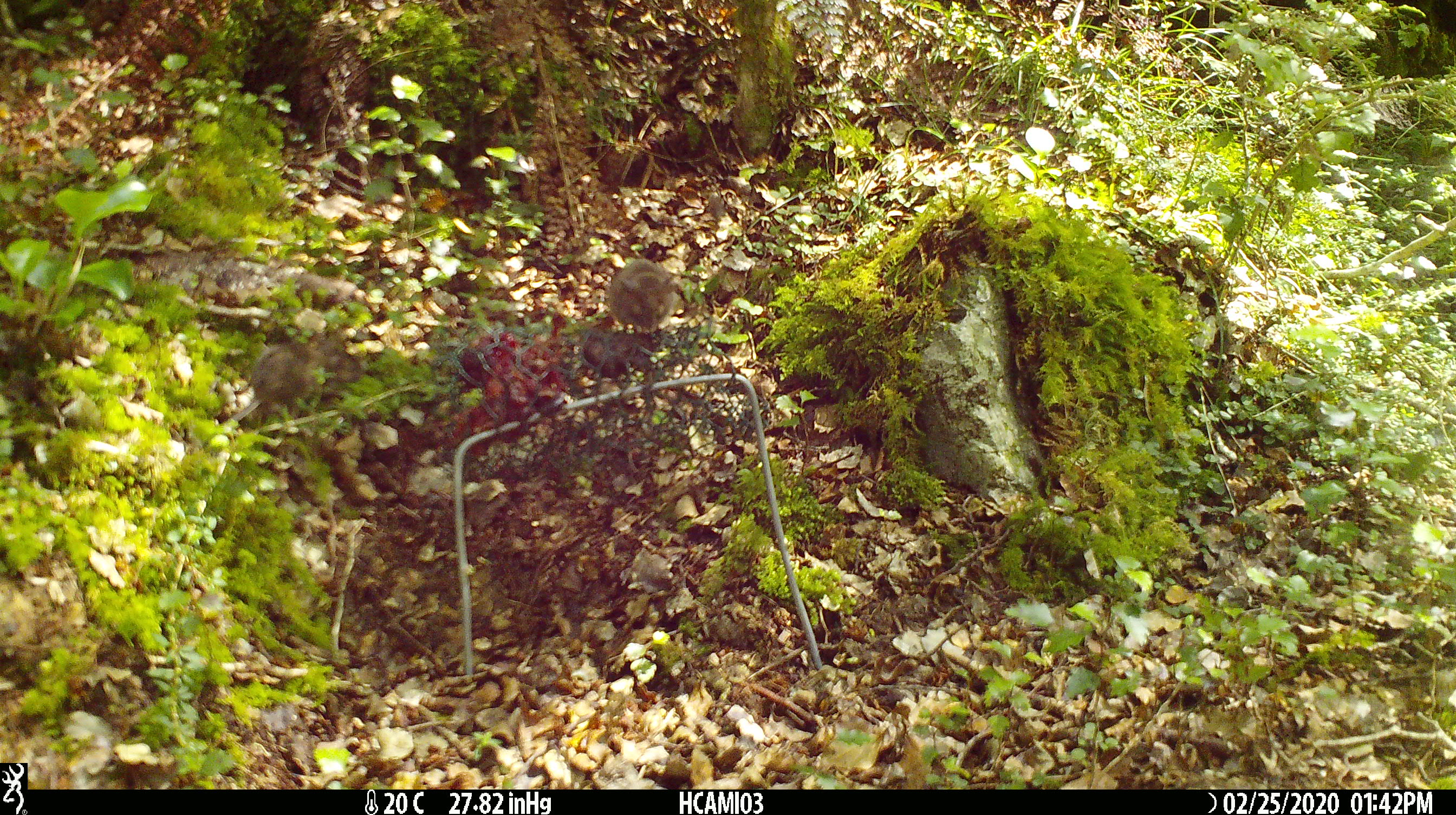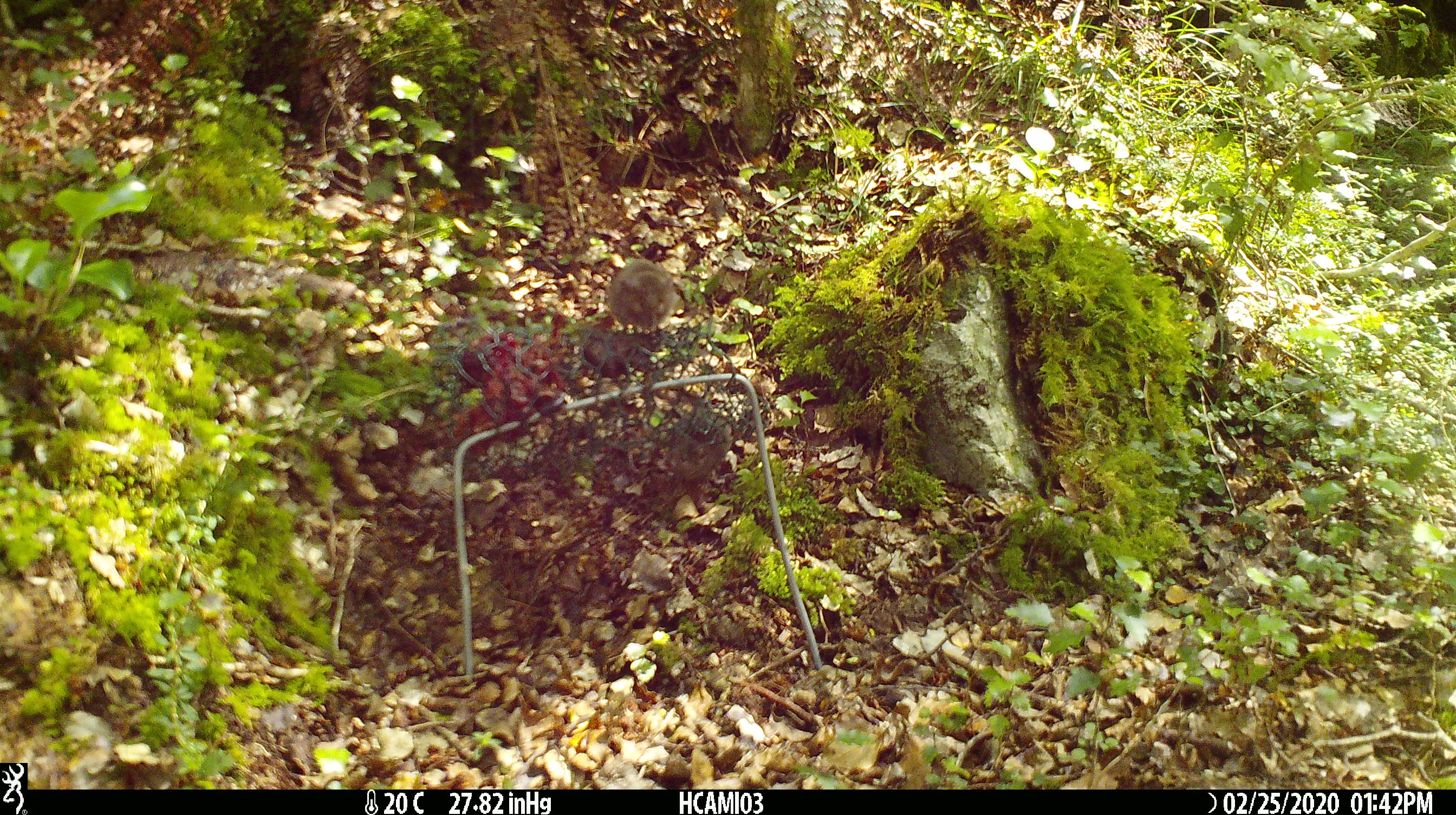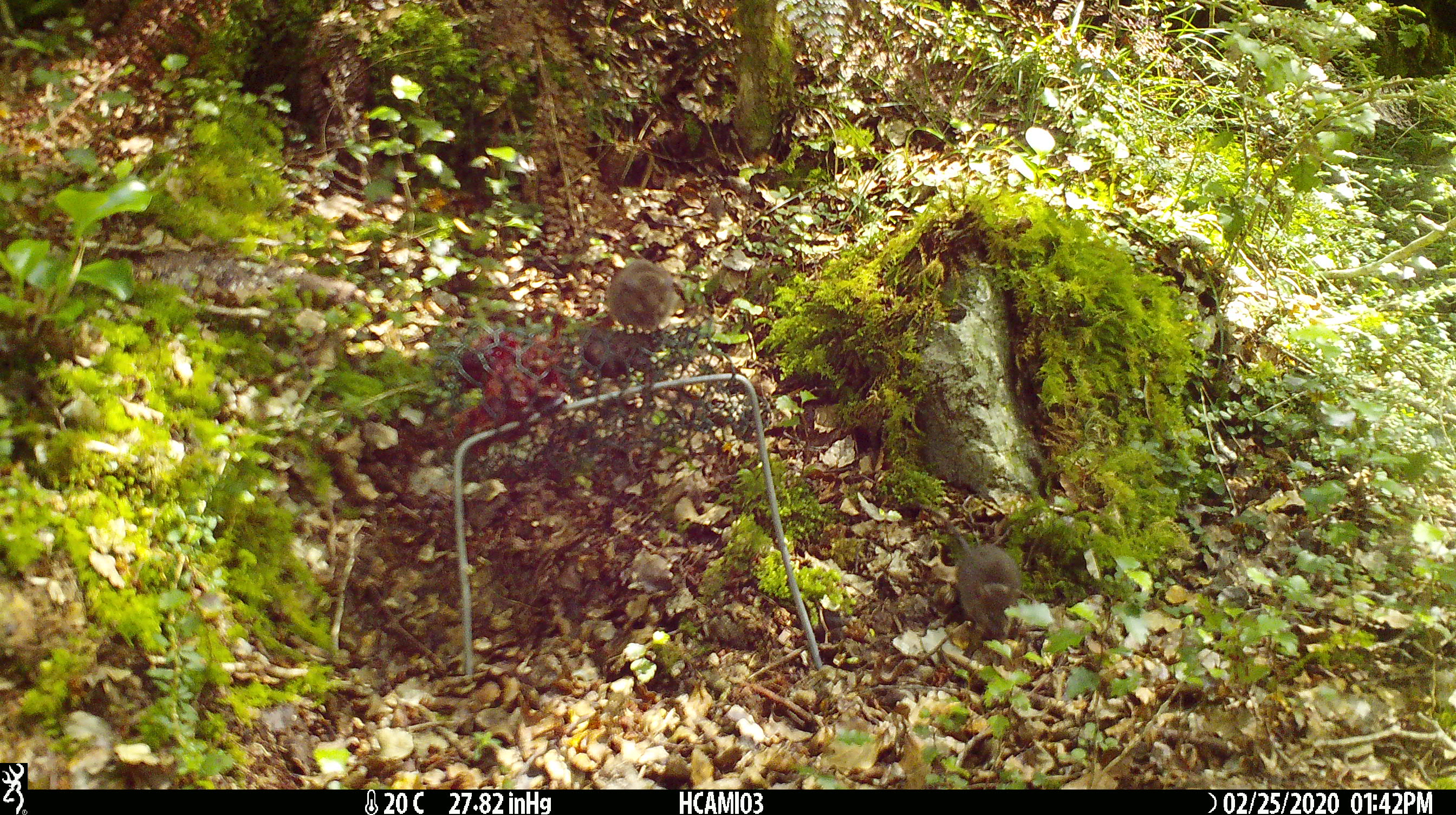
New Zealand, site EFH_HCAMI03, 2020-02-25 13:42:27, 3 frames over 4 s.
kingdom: Animalia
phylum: Chordata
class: Mammalia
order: Rodentia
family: Muridae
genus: Mus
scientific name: Mus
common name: mouse